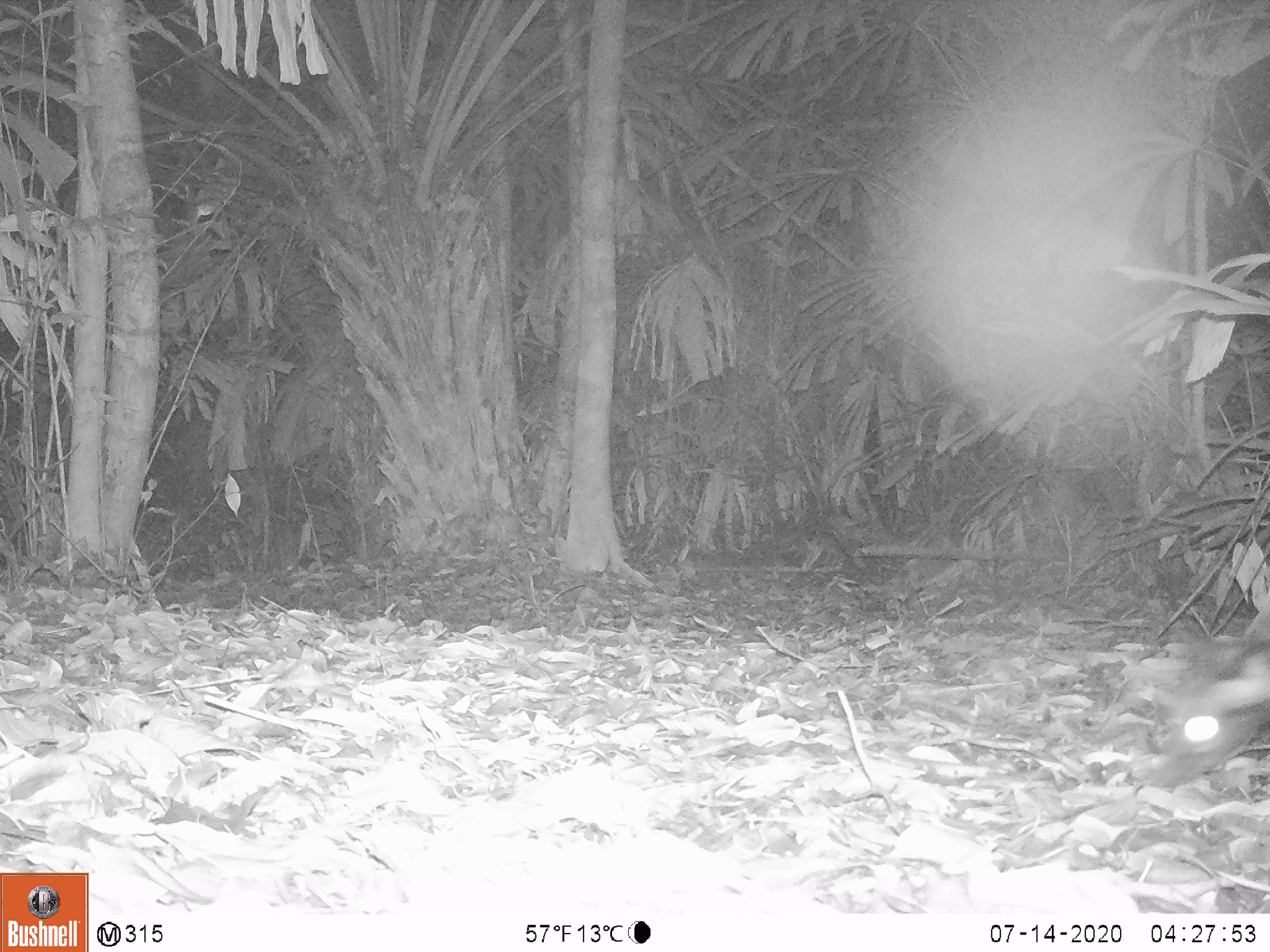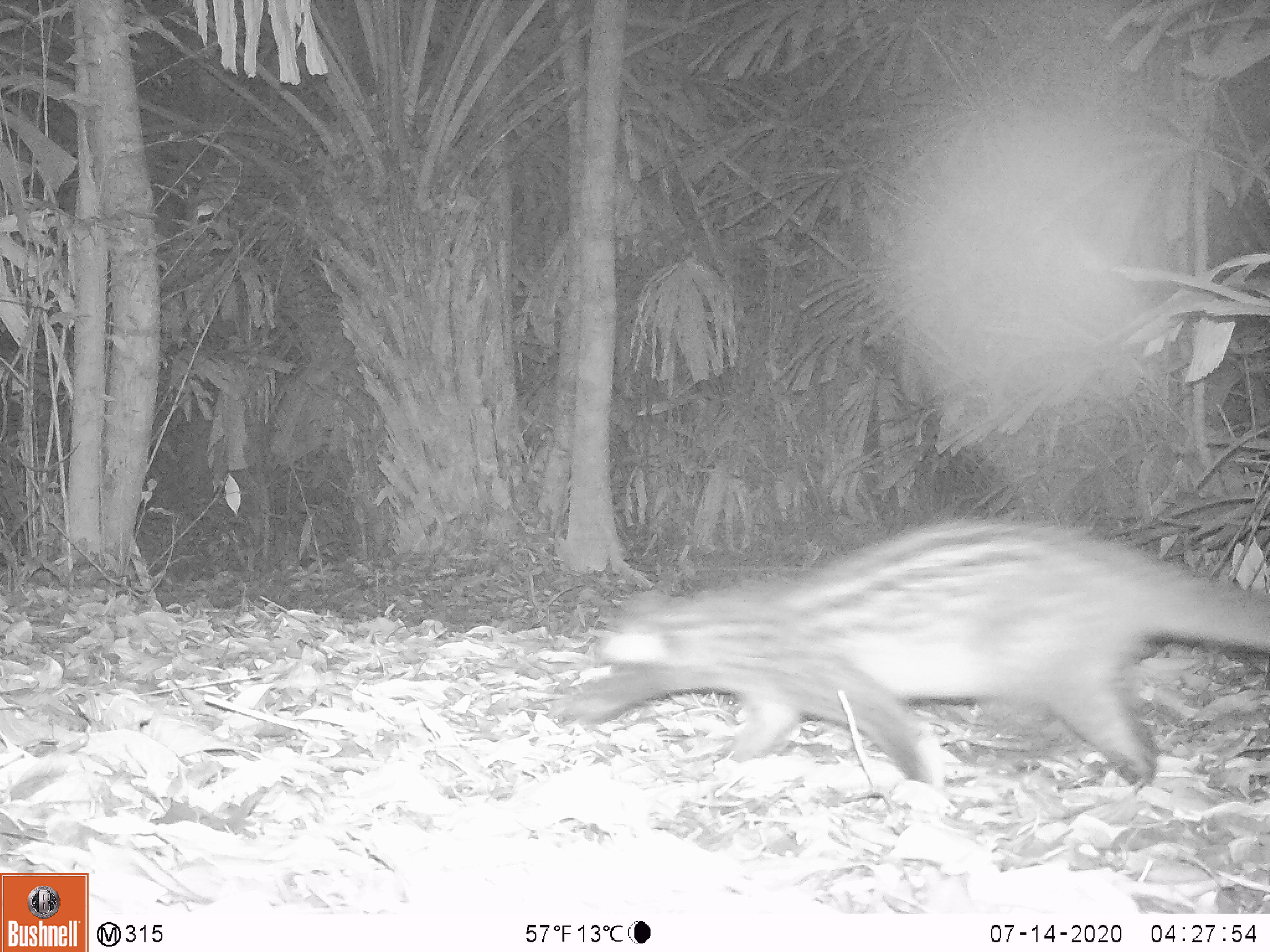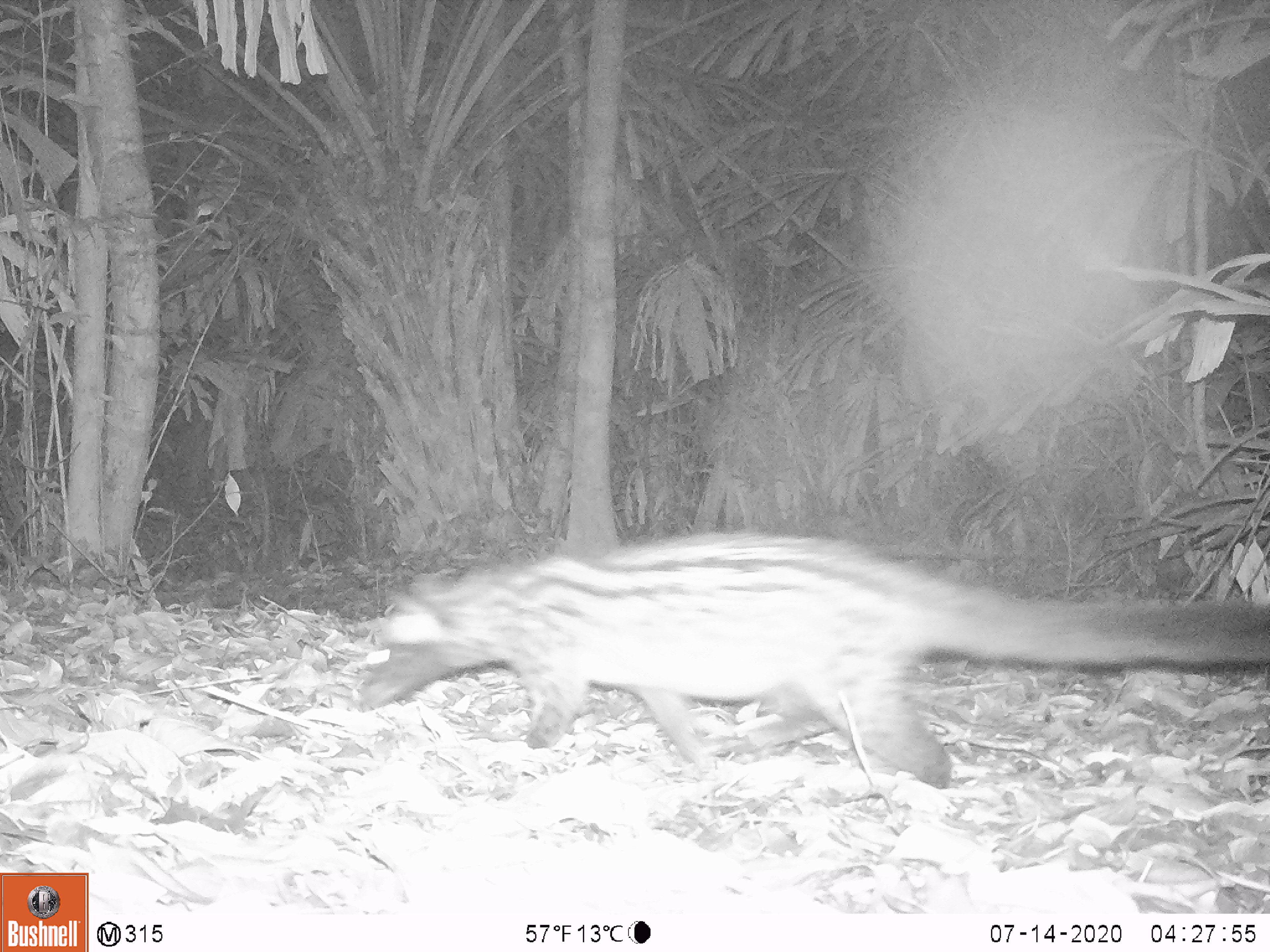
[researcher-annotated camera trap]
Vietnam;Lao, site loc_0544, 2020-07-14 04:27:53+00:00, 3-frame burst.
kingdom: Animalia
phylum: Chordata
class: Mammalia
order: Carnivora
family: Viverridae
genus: Paradoxurus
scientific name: Paradoxurus hermaphroditus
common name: common palm civet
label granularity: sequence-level